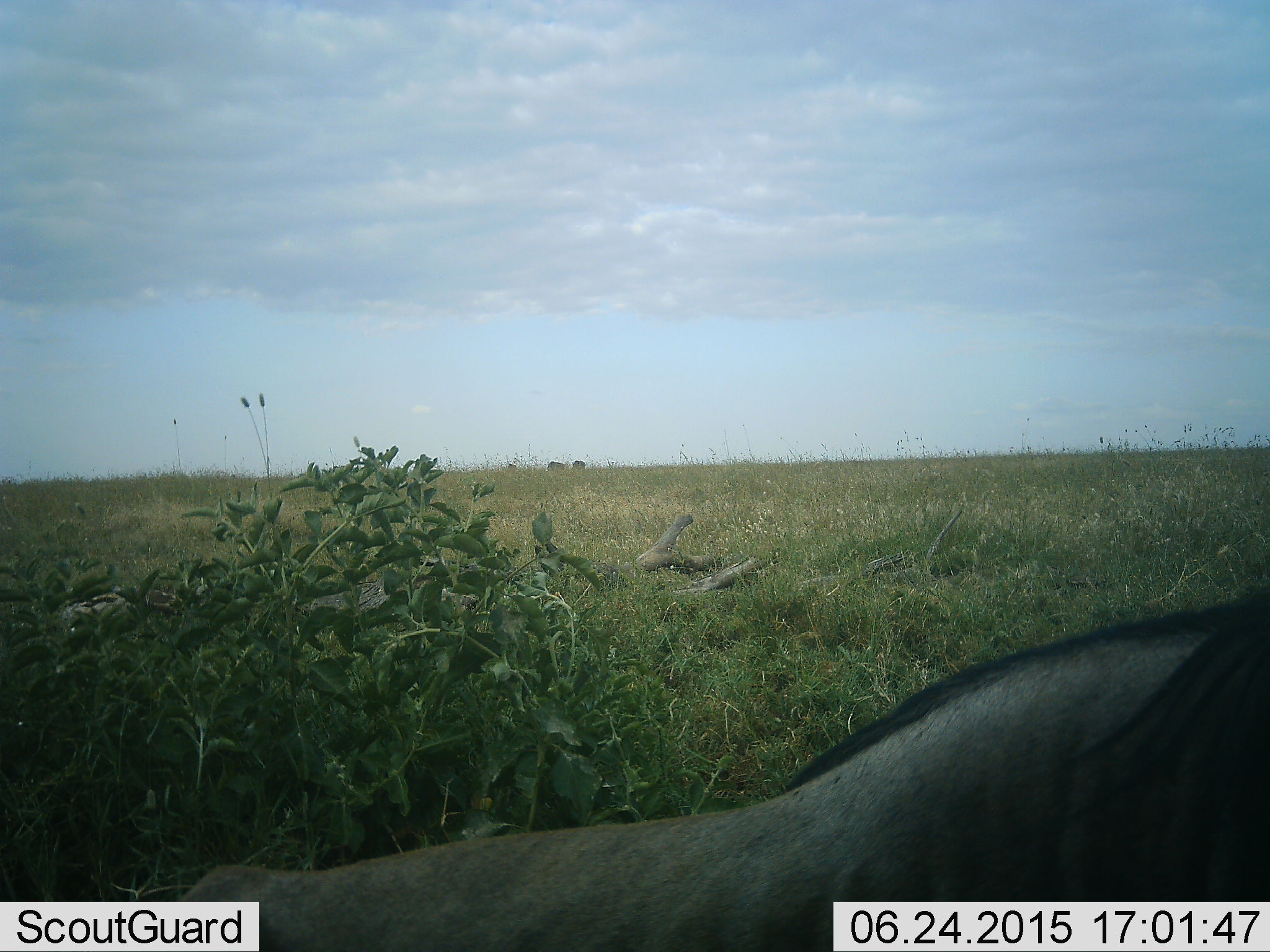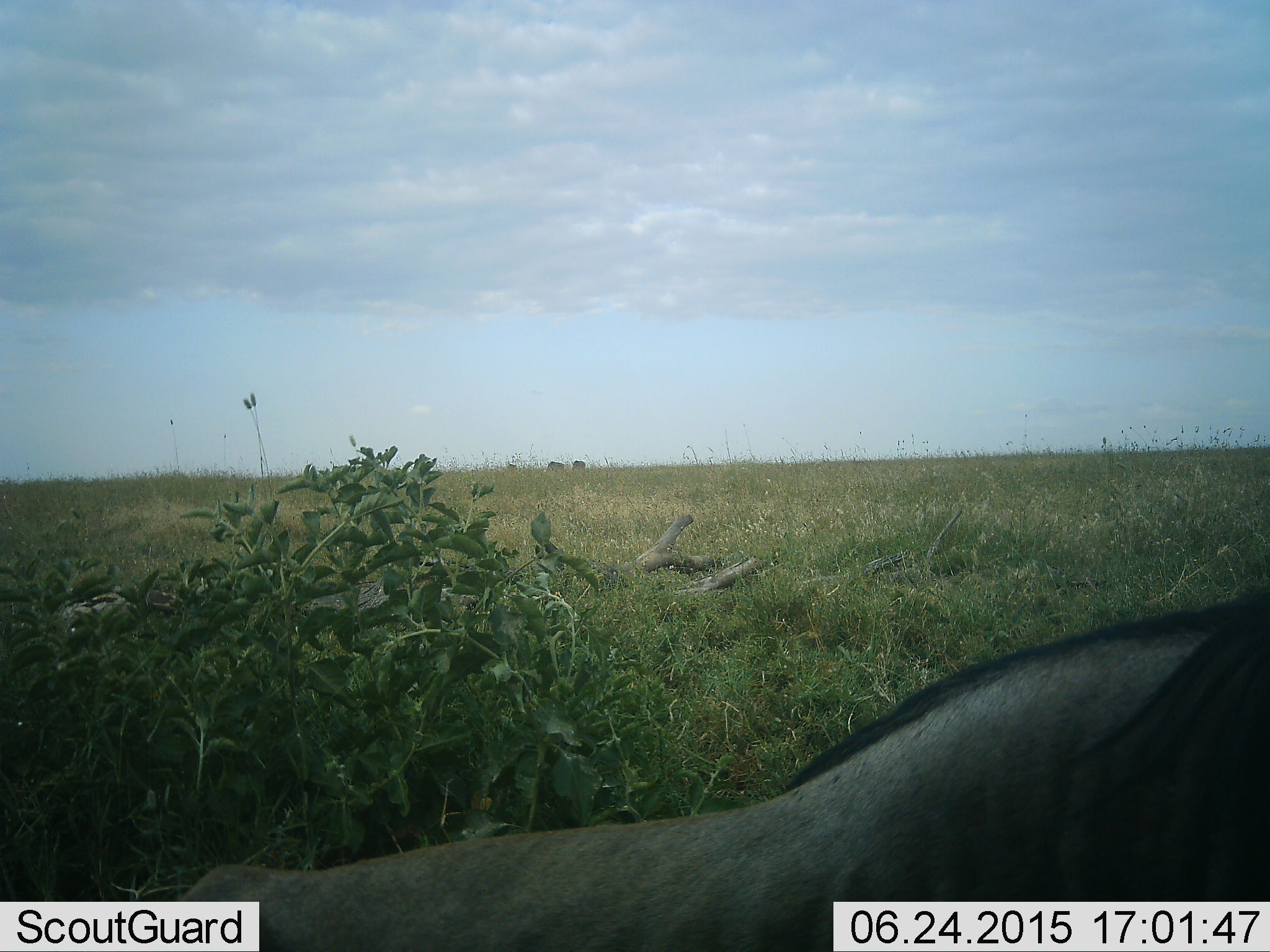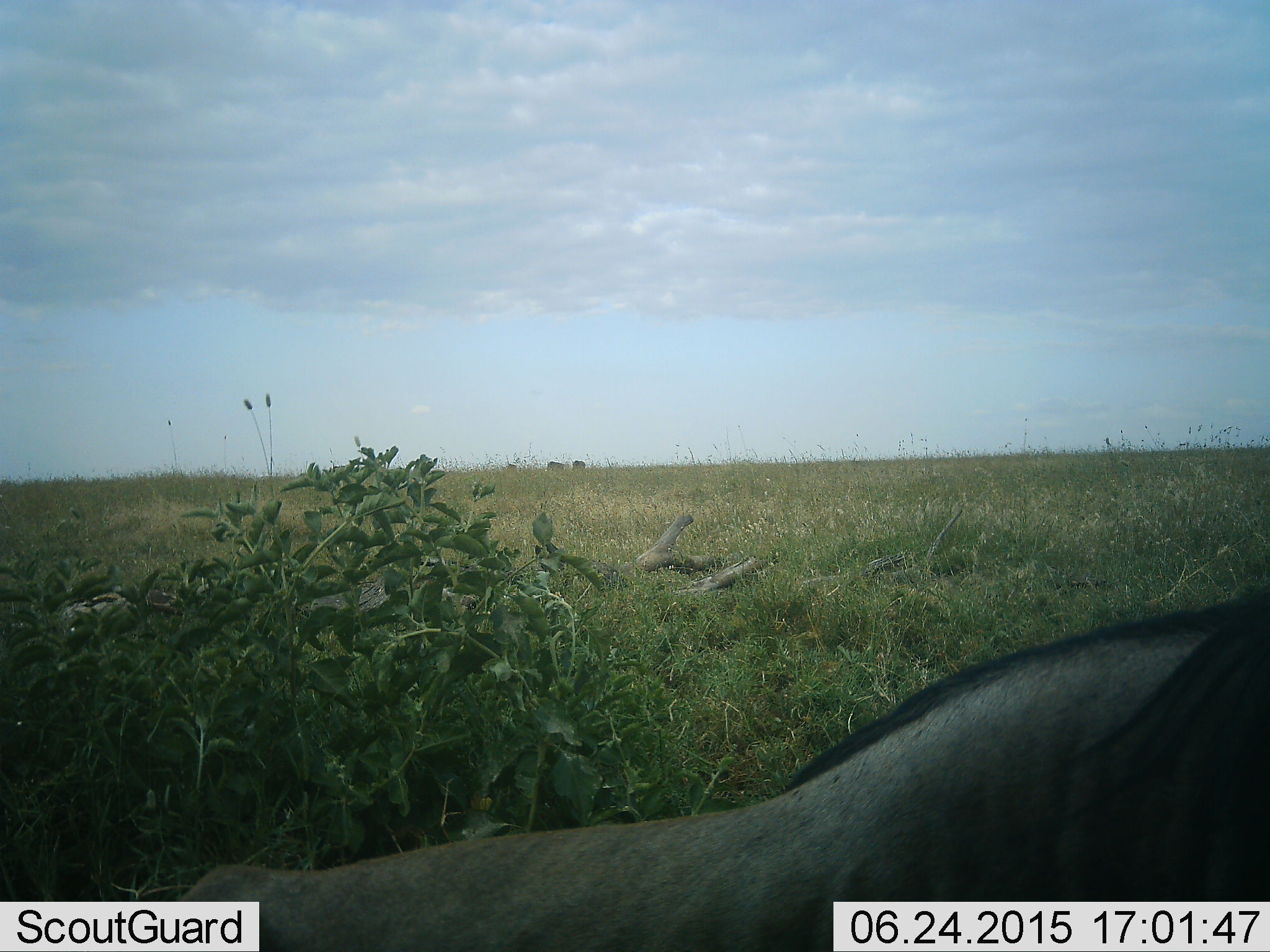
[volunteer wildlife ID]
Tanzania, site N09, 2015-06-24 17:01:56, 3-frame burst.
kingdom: Animalia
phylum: Chordata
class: Mammalia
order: Artiodactyla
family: Bovidae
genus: Connochaetes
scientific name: Connochaetes taurinus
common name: blue wildebeest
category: wildebeest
Wildebeest (blue wildebeest) (Connochaetes taurinus), count 1. Behavior (volunteer vote fractions): standing 40%, resting 60%, moving 0%, interacting 0%. Young present (vote fraction): 0%. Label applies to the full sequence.